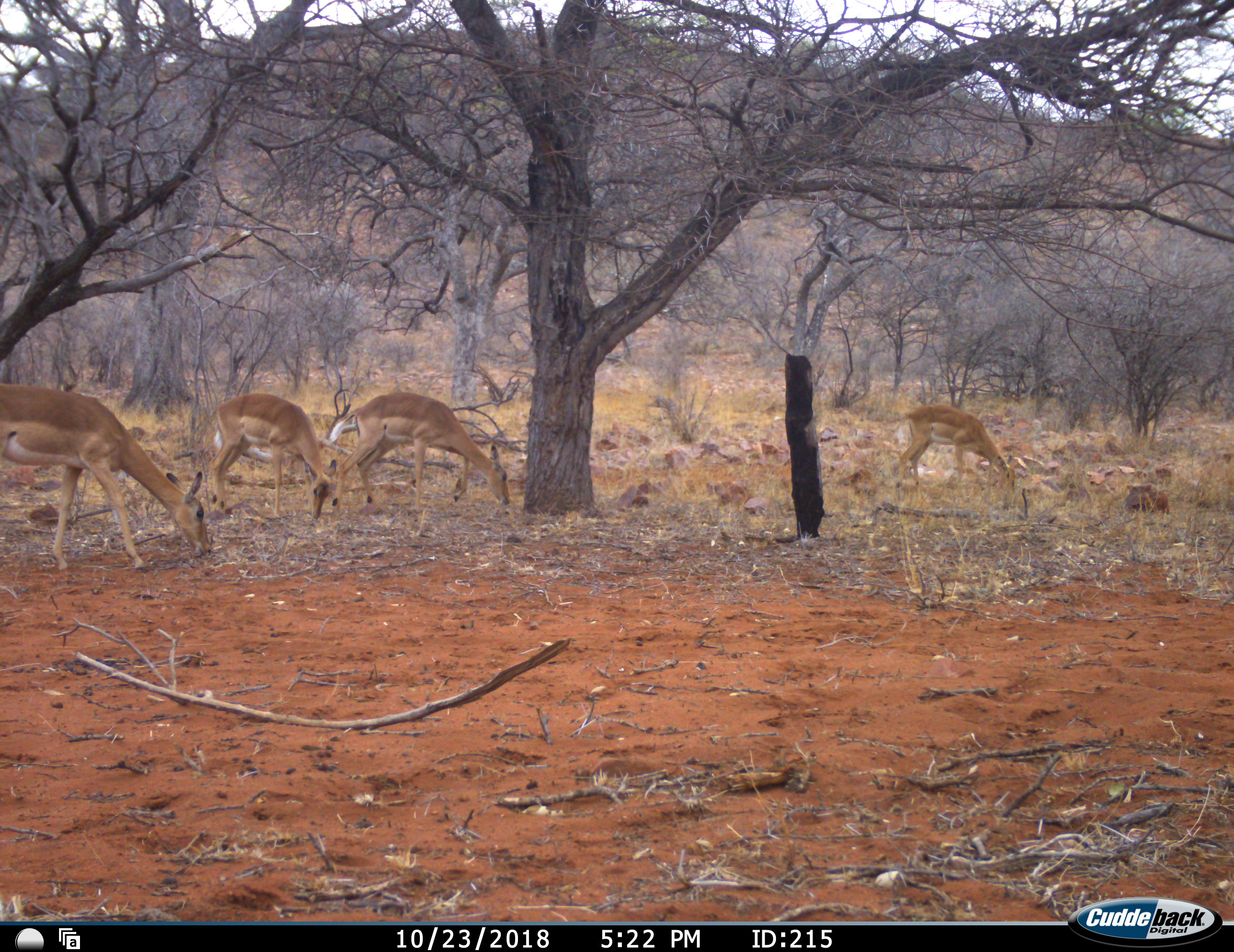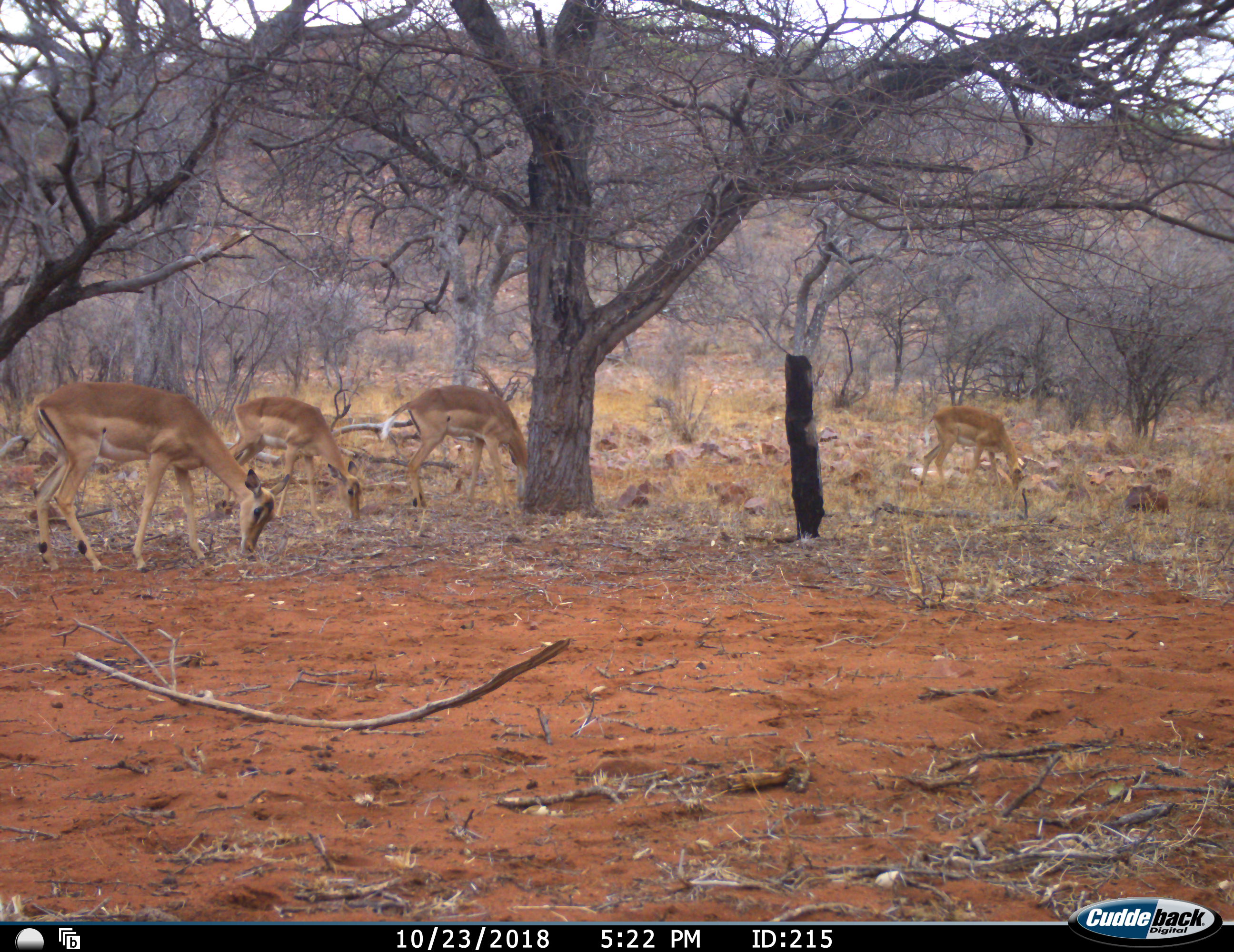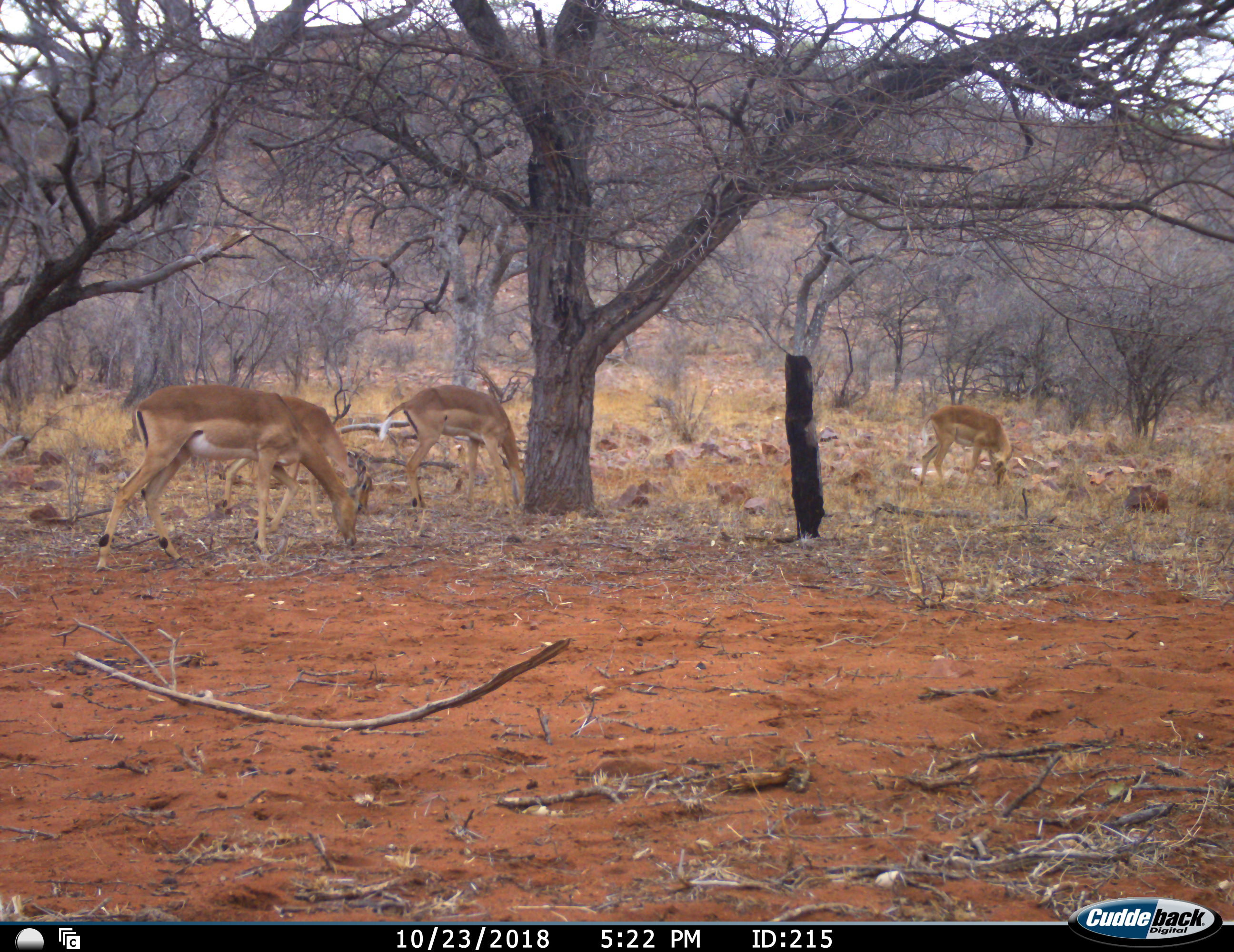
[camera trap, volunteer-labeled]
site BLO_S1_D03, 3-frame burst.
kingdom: Animalia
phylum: Chordata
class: Mammalia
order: Artiodactyla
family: Bovidae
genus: Aepyceros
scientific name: Aepyceros melampus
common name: impala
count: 4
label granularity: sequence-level